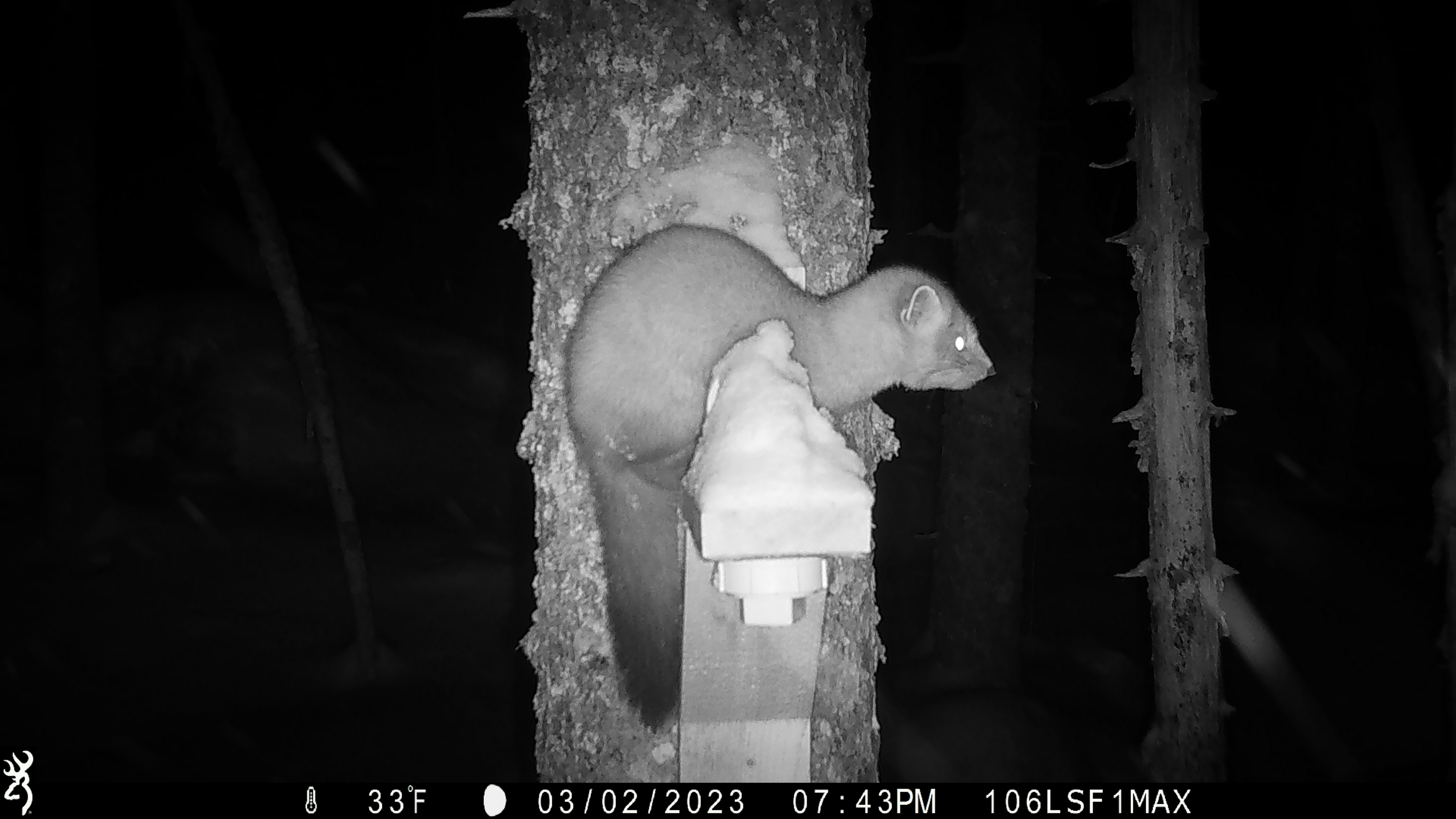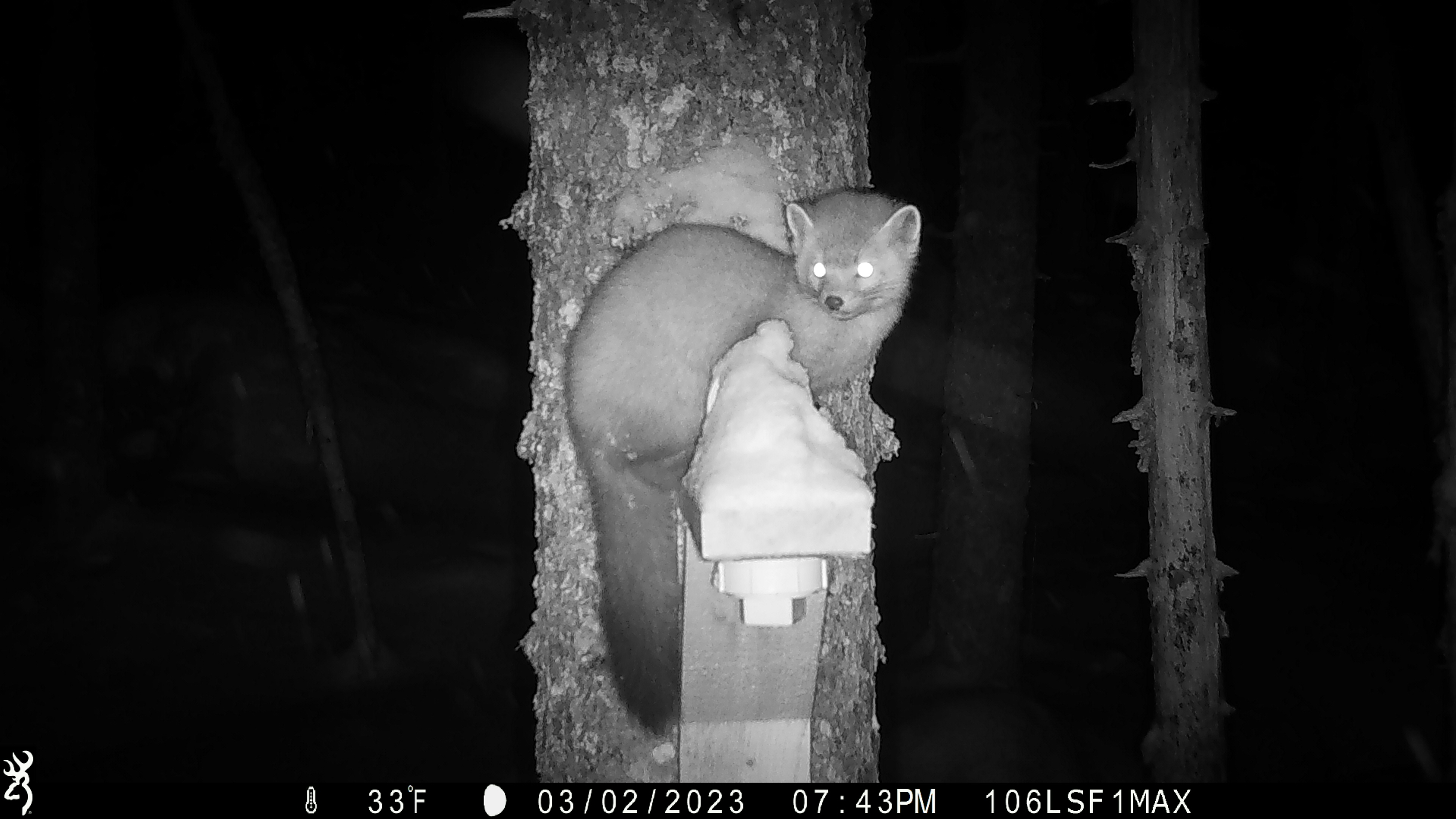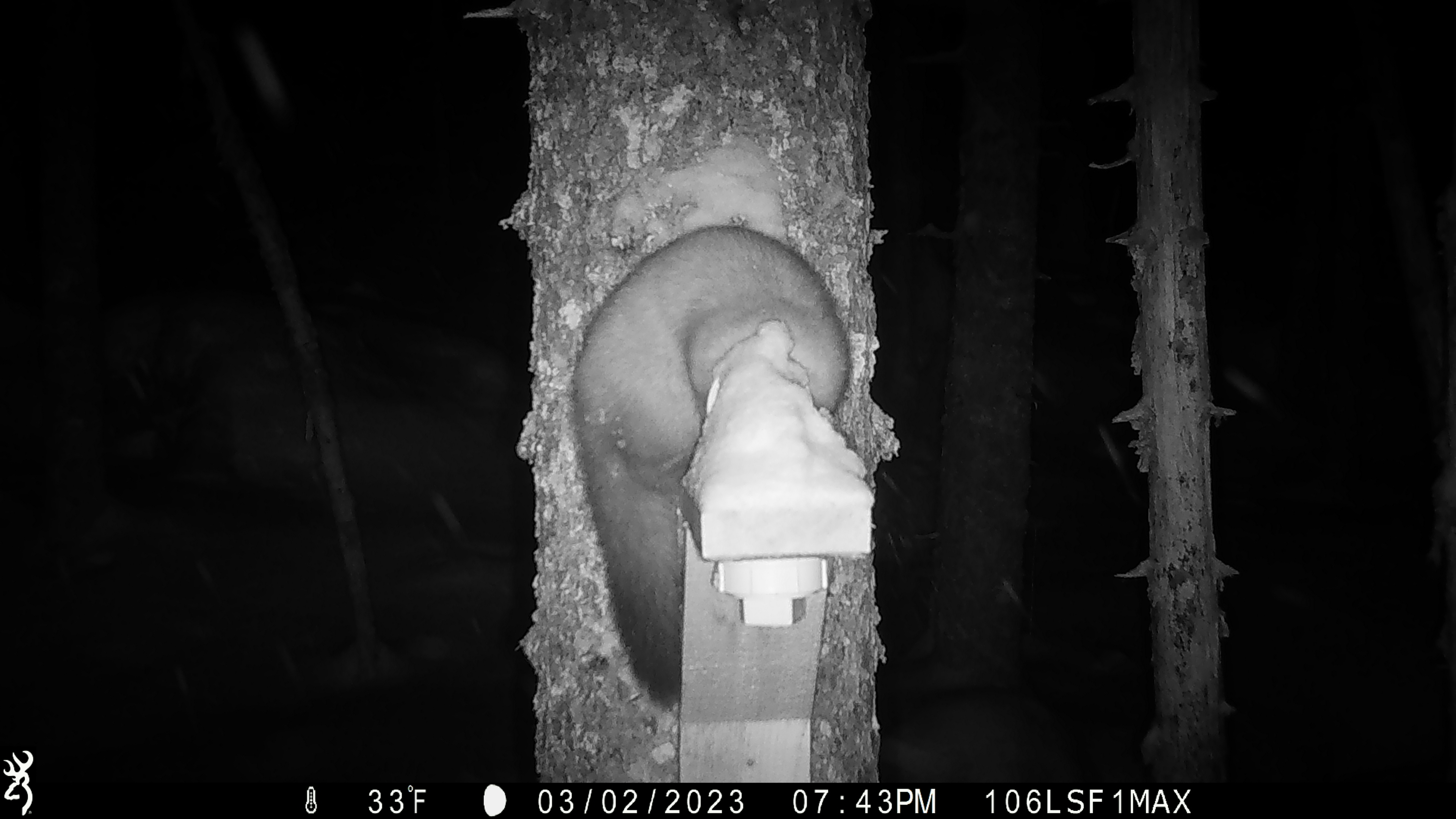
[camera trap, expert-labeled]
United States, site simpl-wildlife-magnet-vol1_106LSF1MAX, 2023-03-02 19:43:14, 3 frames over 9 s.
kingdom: Animalia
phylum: Chordata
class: Mammalia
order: Carnivora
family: Mustelidae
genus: Martes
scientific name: Martes americana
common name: american marten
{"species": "american marten (Martes americana)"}